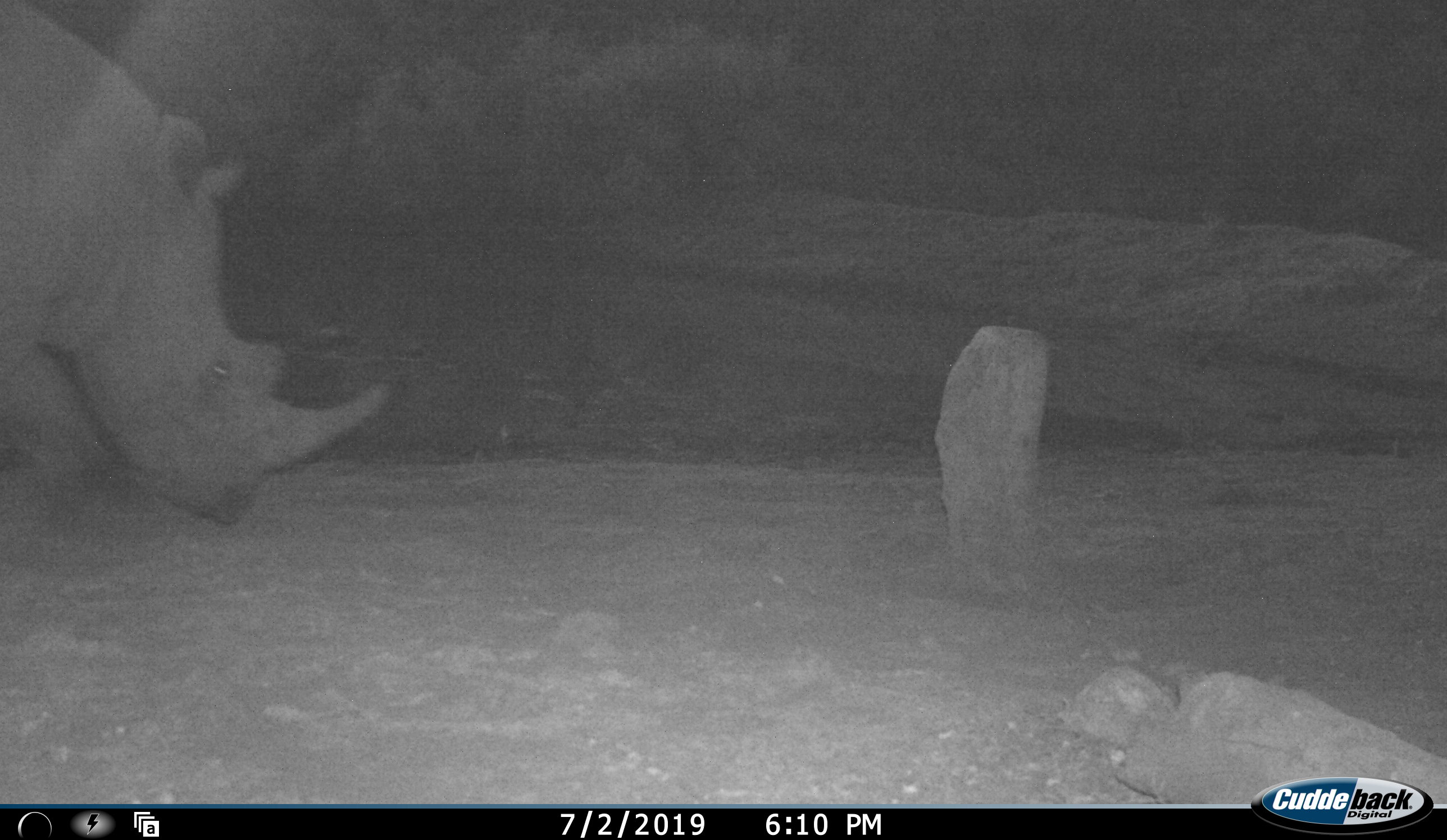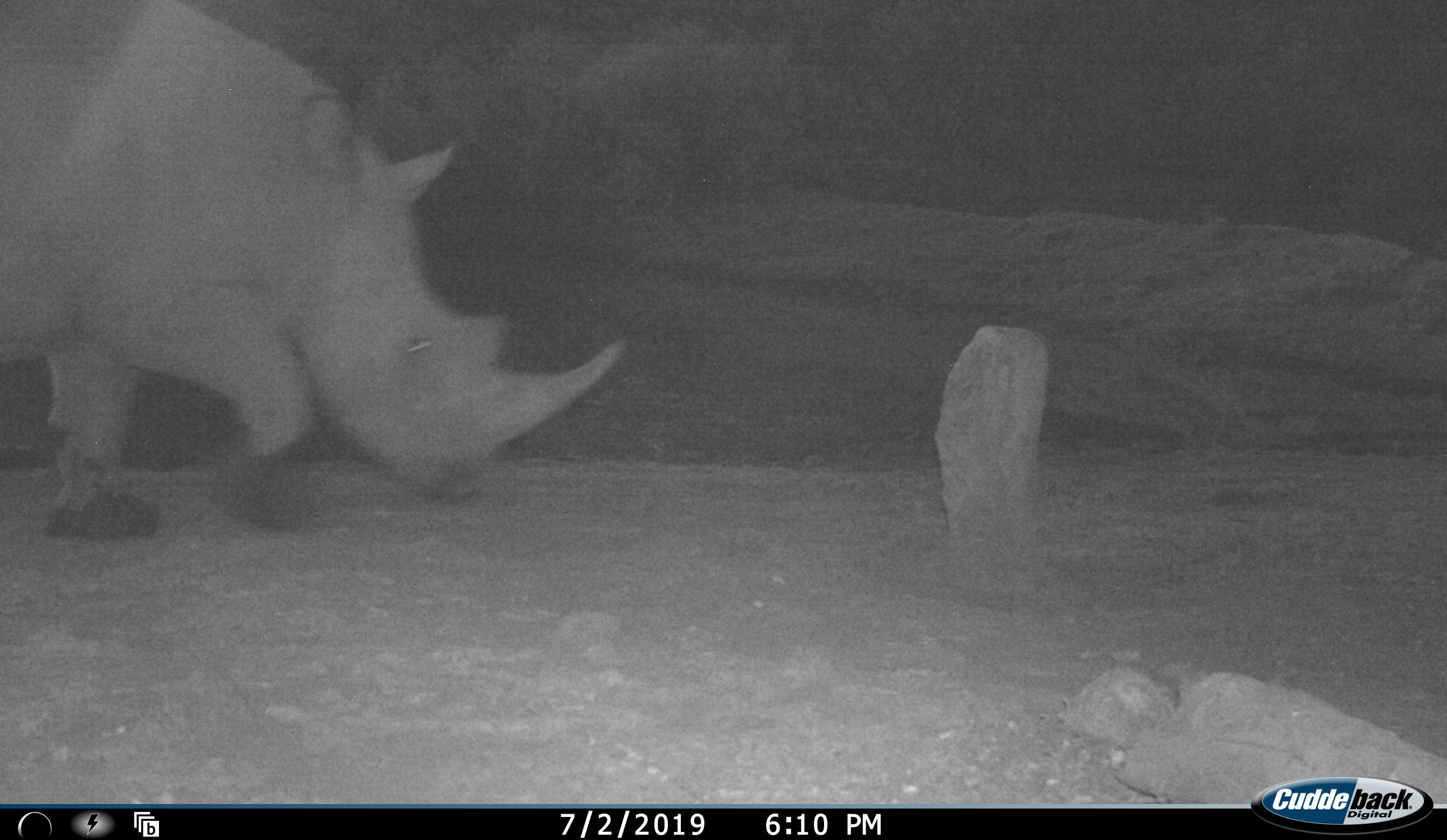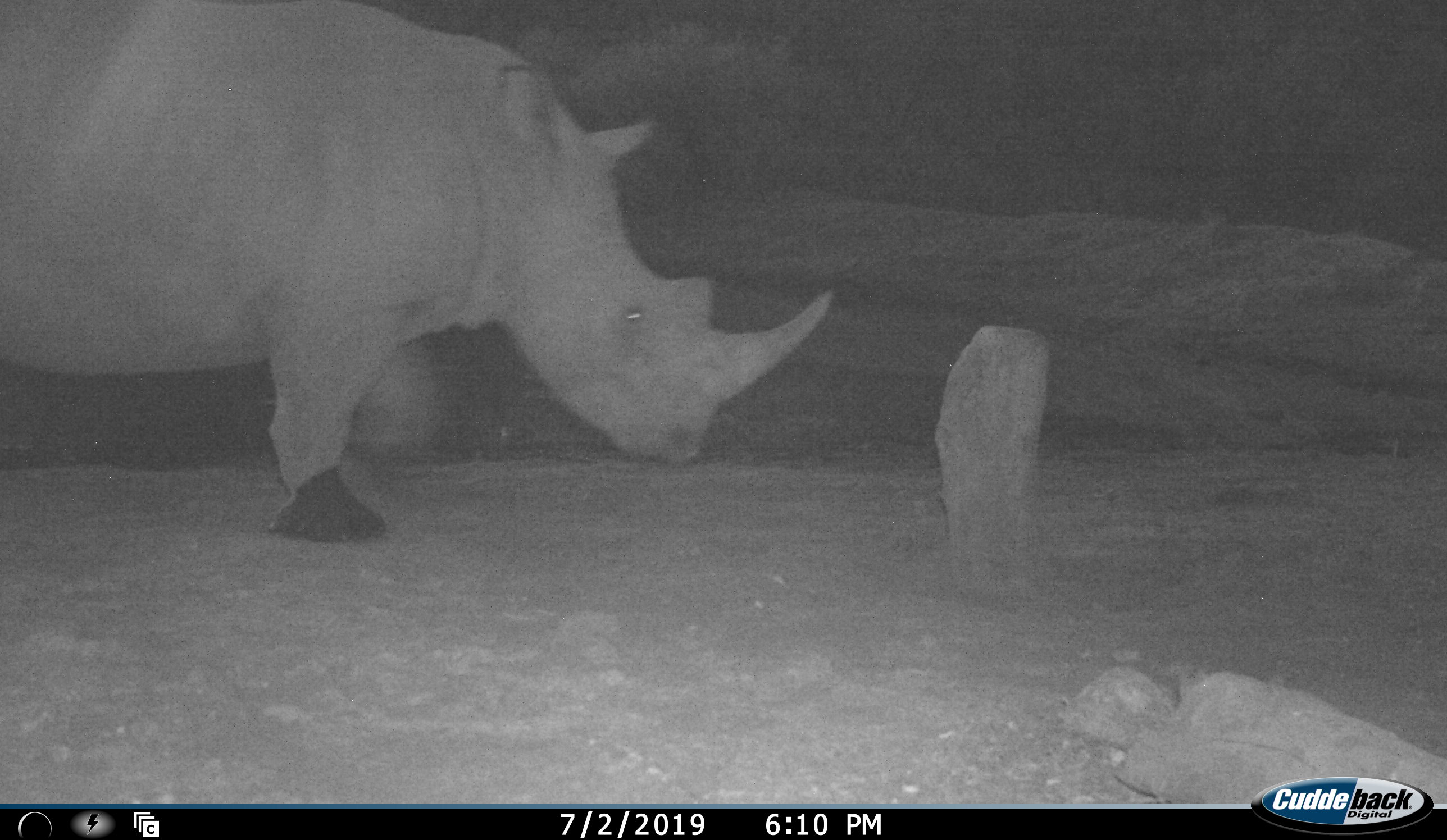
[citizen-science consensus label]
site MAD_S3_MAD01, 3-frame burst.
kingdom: Animalia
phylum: Chordata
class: Mammalia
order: Perissodactyla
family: Rhinocerotidae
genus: Diceros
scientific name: Diceros bicornis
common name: black rhinoceros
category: rhinocerosblack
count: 1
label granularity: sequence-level